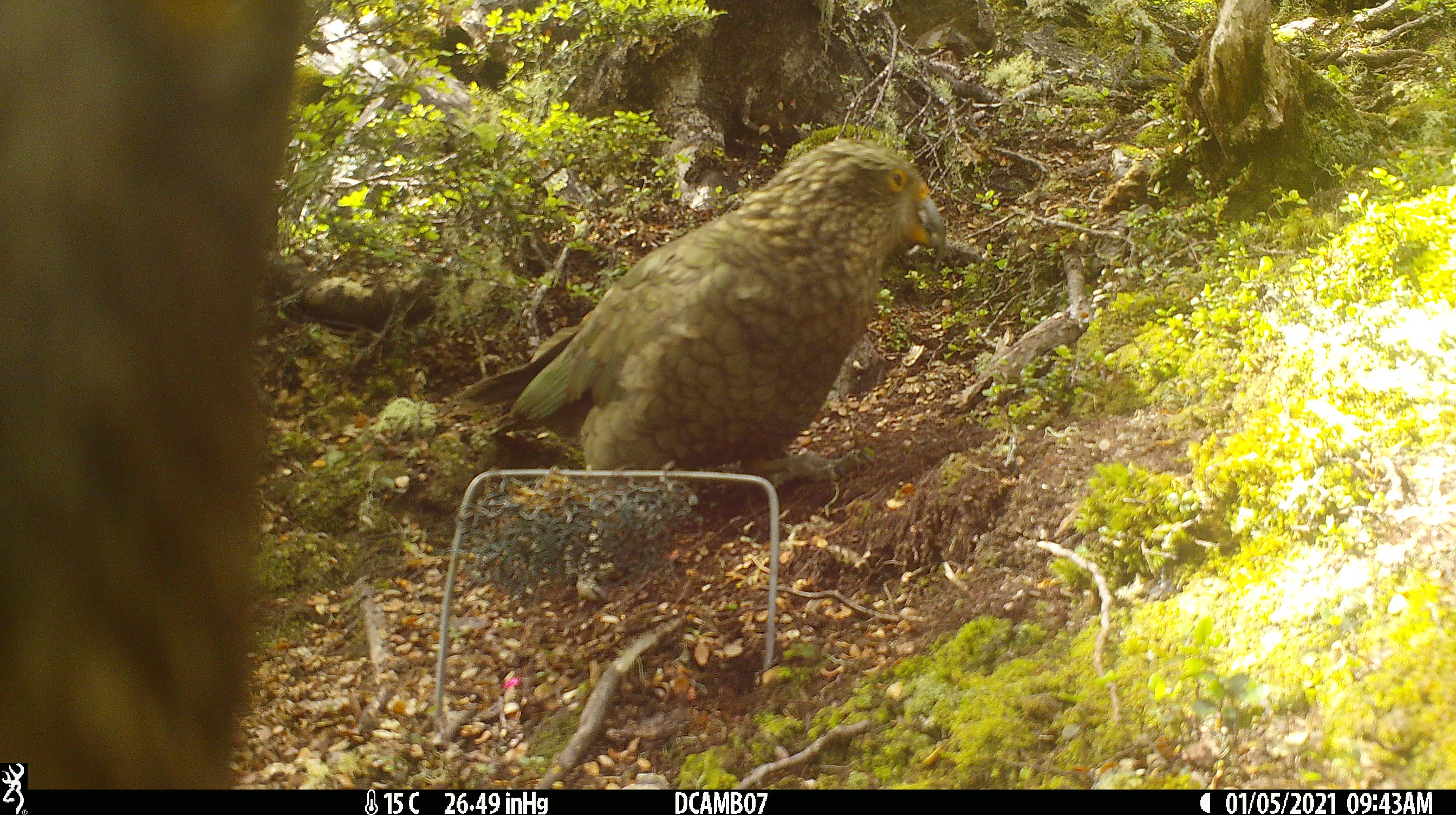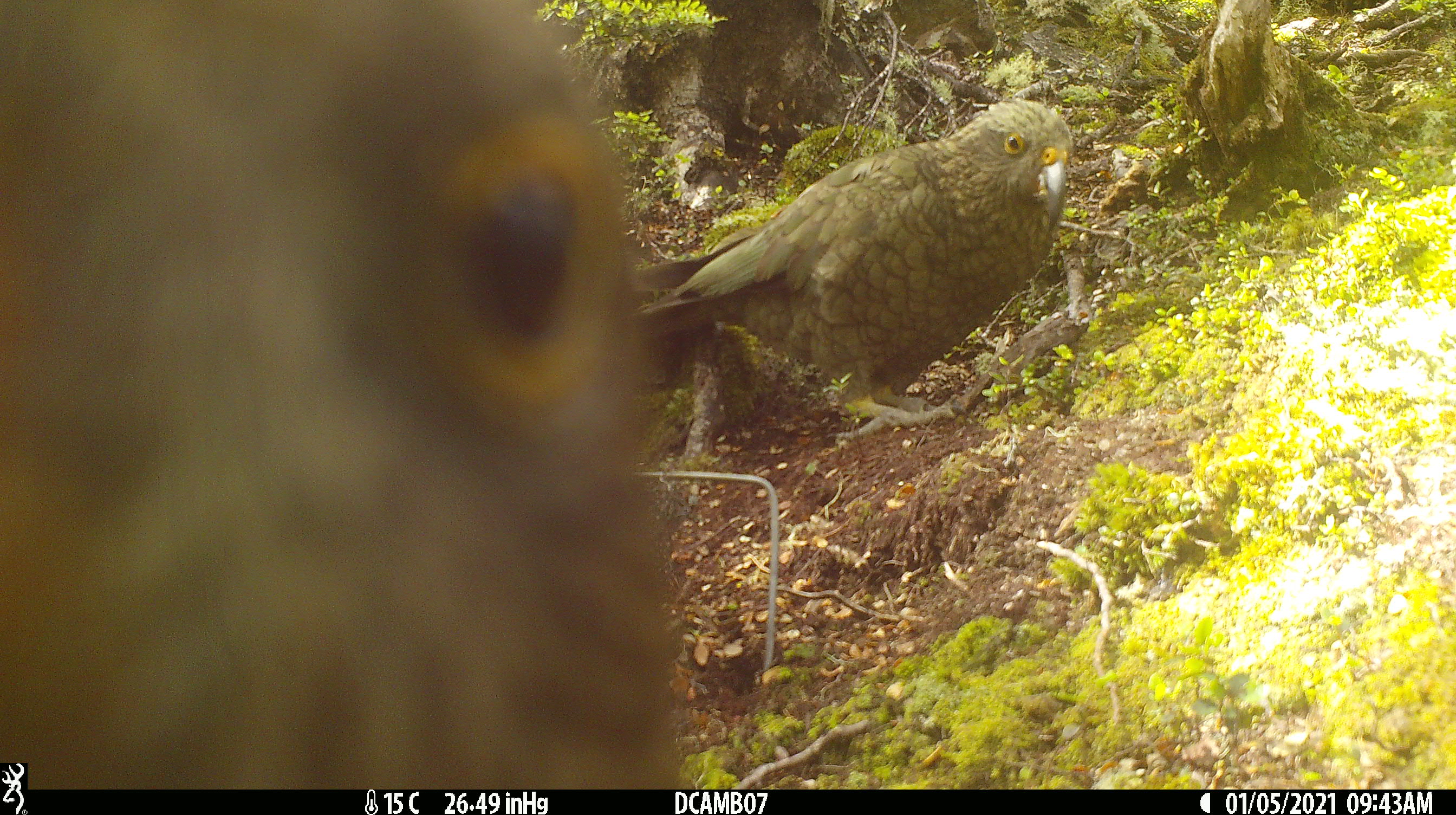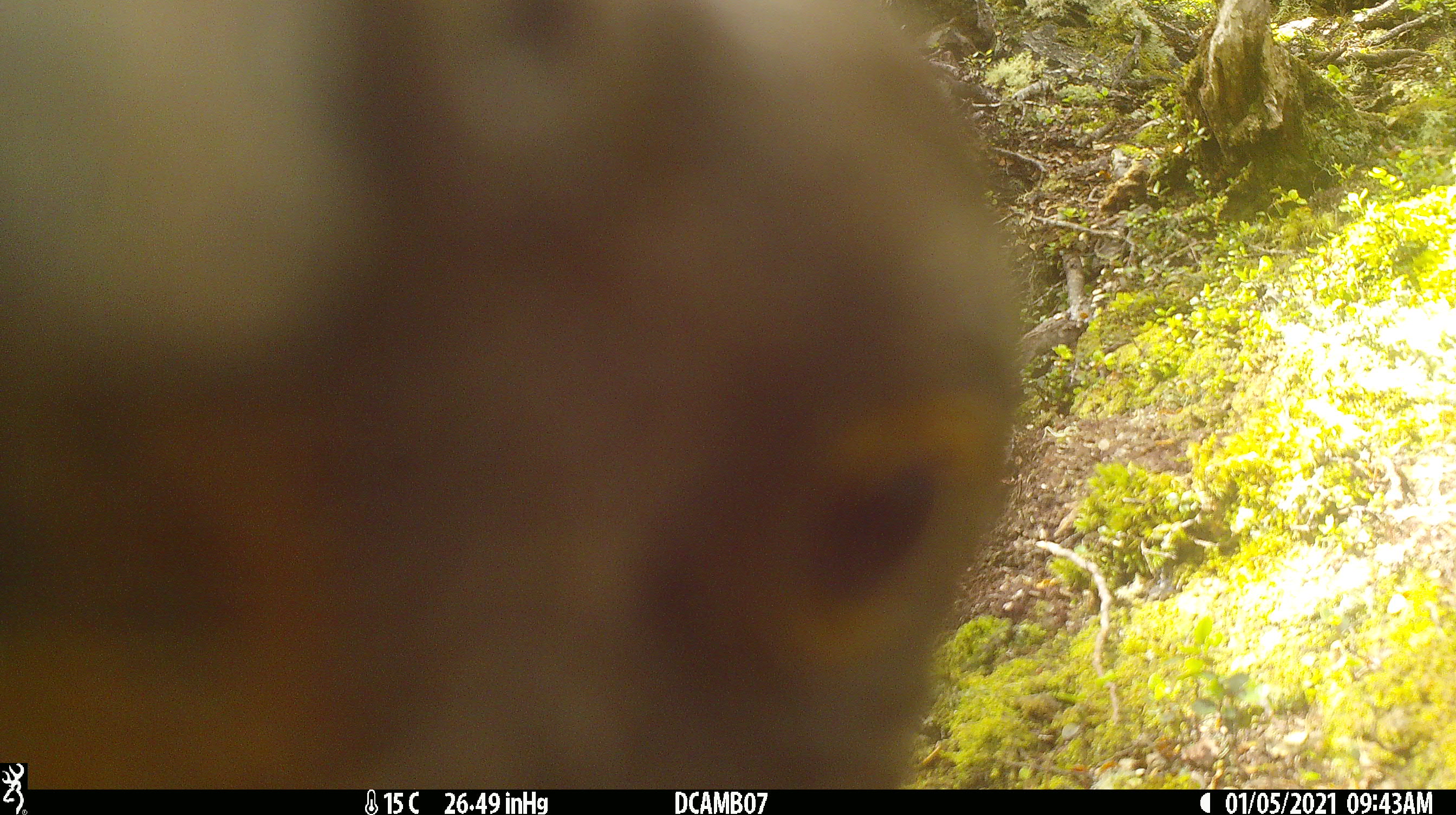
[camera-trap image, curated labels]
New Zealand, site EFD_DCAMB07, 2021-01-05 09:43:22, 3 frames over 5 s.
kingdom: Animalia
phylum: Chordata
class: Aves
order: Psittaciformes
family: Strigopidae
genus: Nestor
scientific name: Nestor notabilis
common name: kea